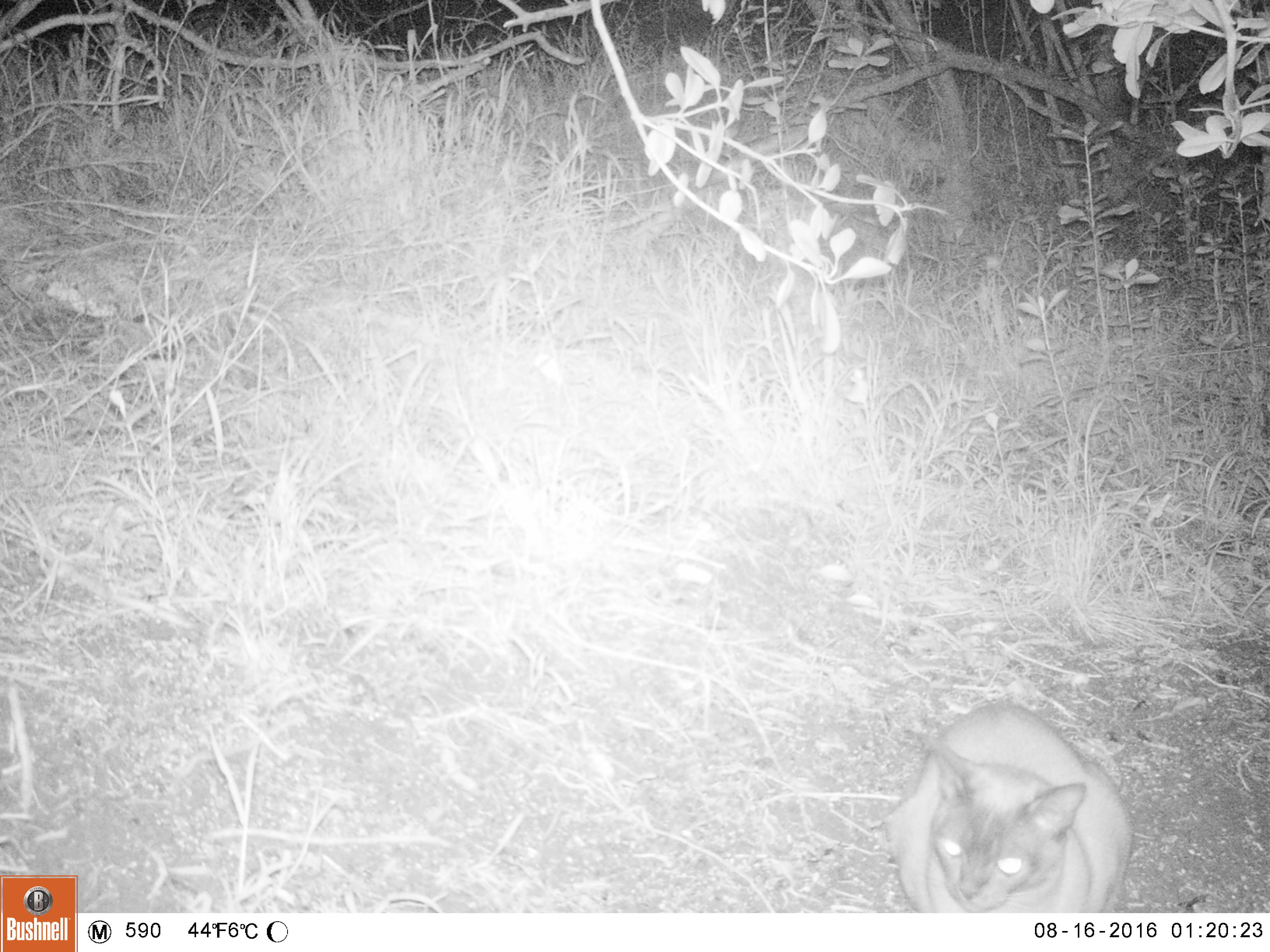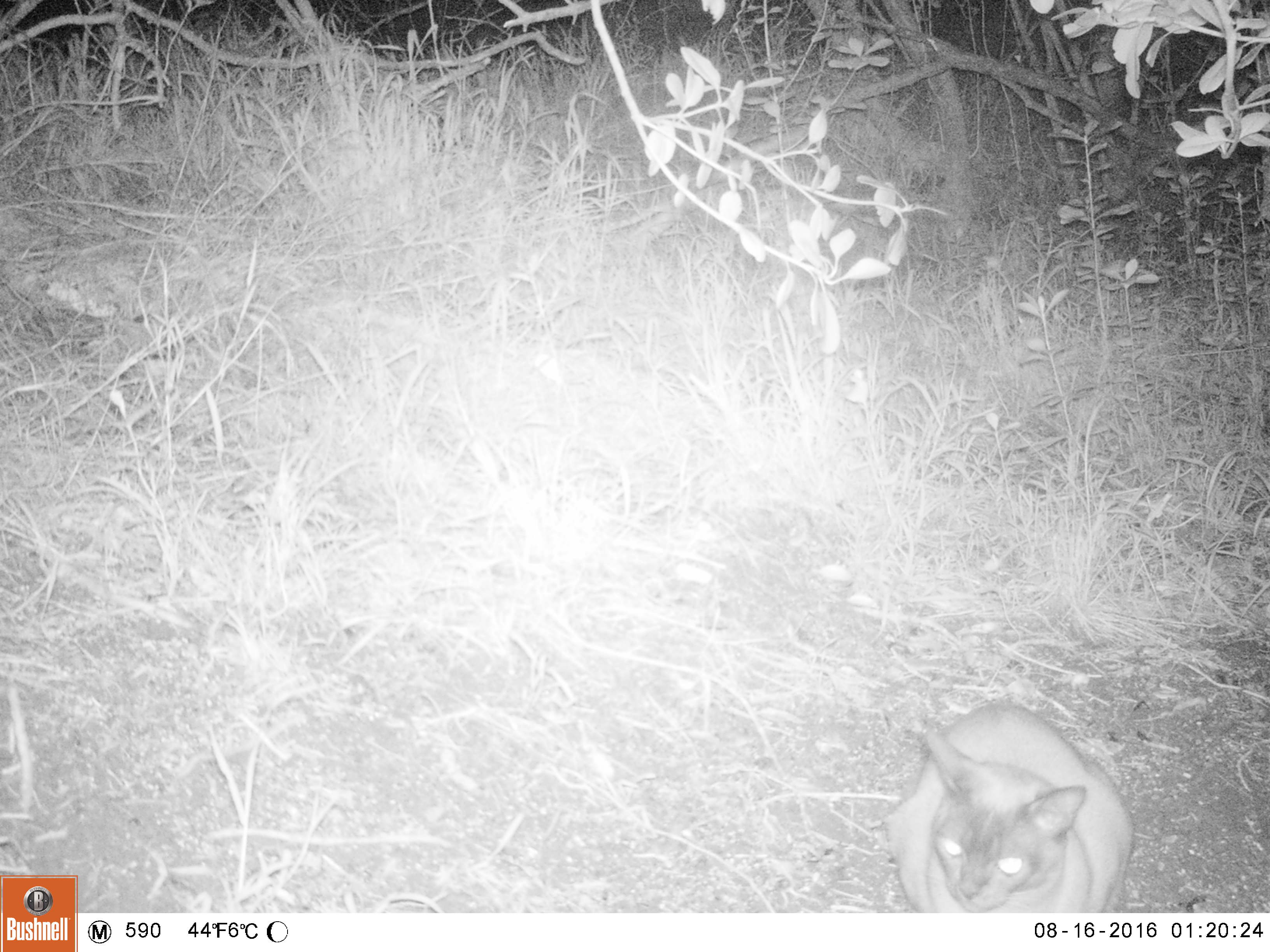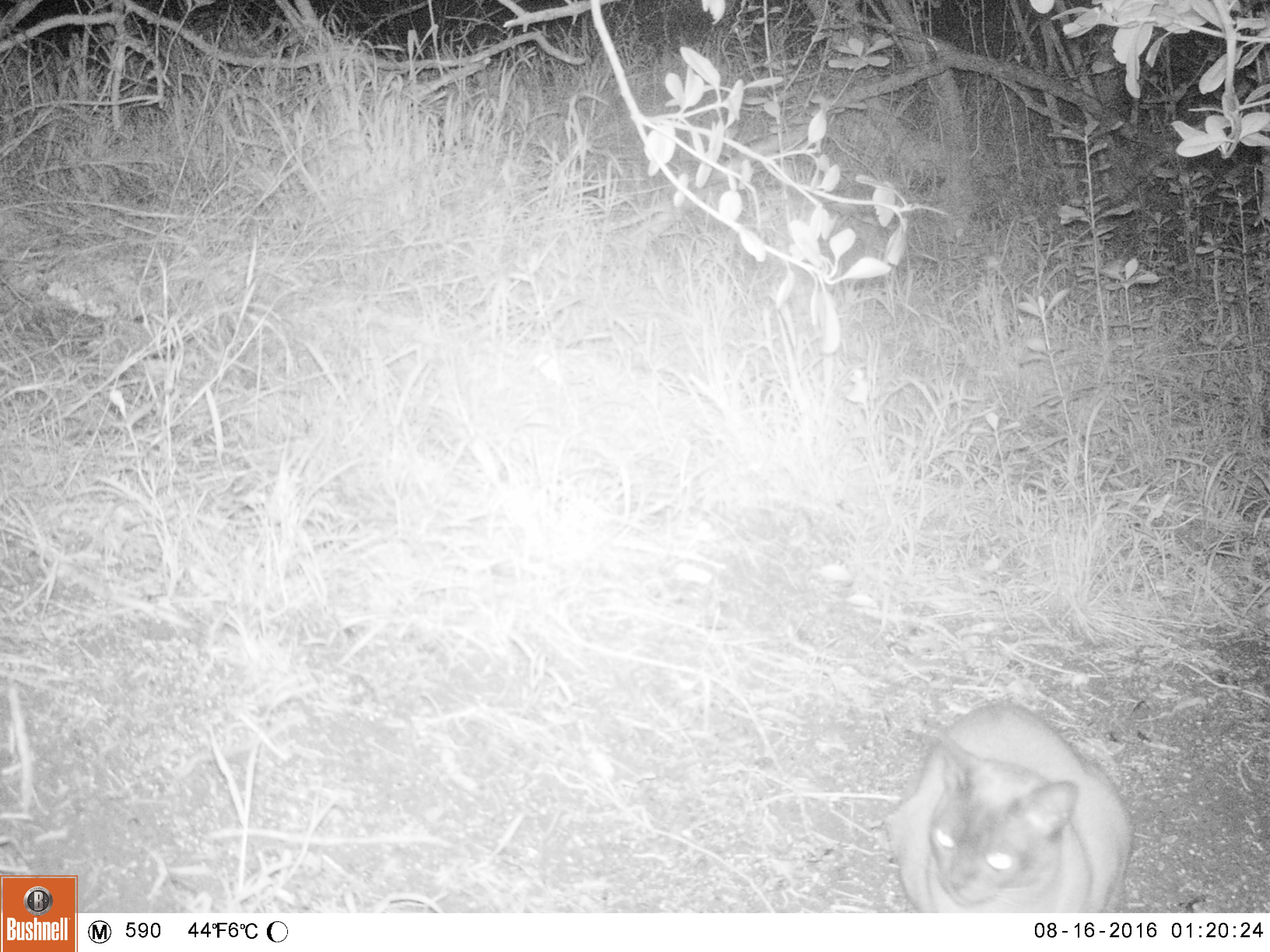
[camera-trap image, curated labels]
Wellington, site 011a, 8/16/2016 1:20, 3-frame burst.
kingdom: Animalia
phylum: Chordata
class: Mammalia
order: Carnivora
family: Felidae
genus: Felis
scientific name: Felis catus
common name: cat